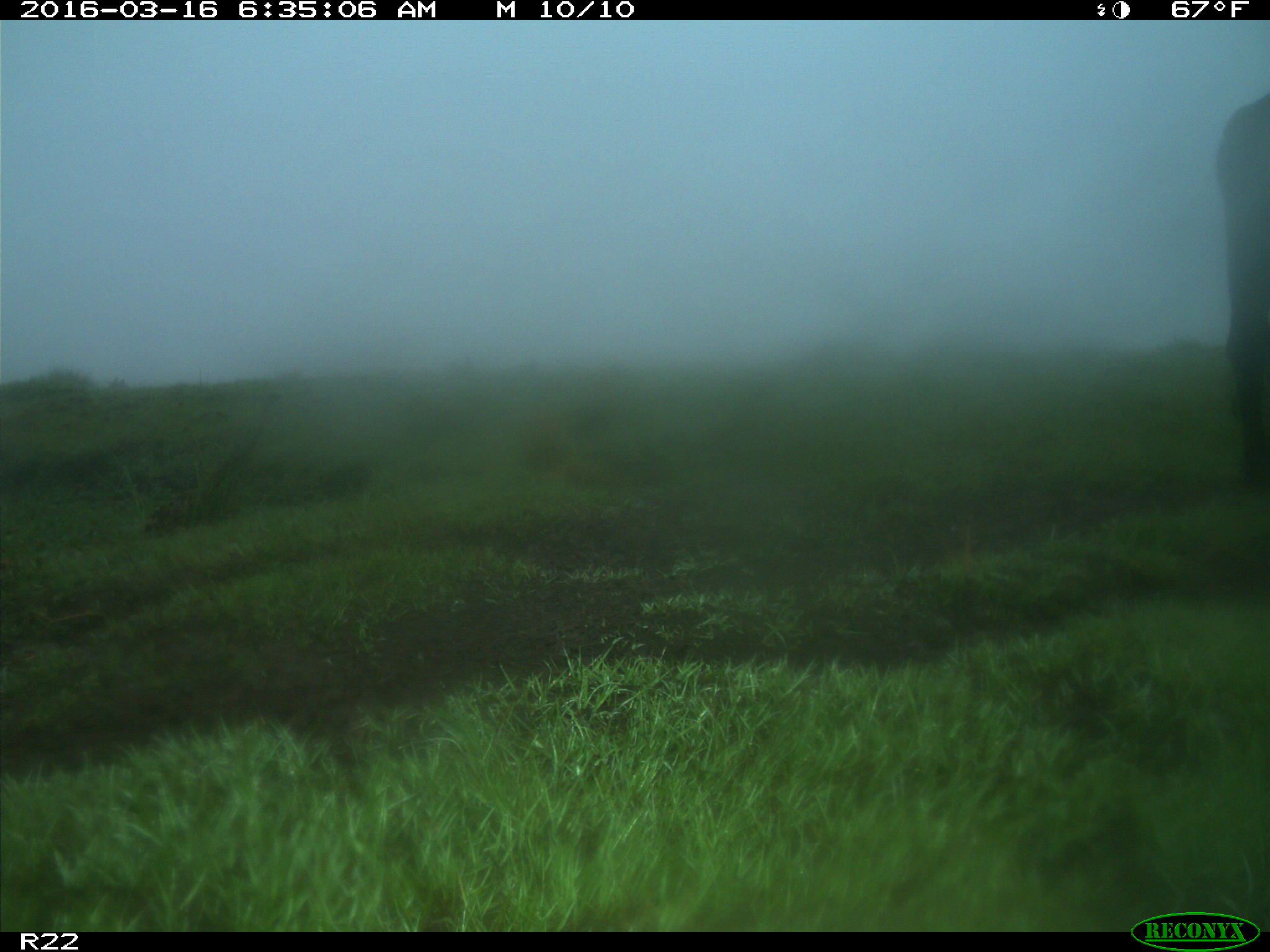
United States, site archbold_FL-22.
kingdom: Animalia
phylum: Chordata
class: Mammalia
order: Artiodactyla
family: Bovidae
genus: Bos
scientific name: Bos taurus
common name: domestic cow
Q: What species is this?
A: Bos taurus (domestic cow).